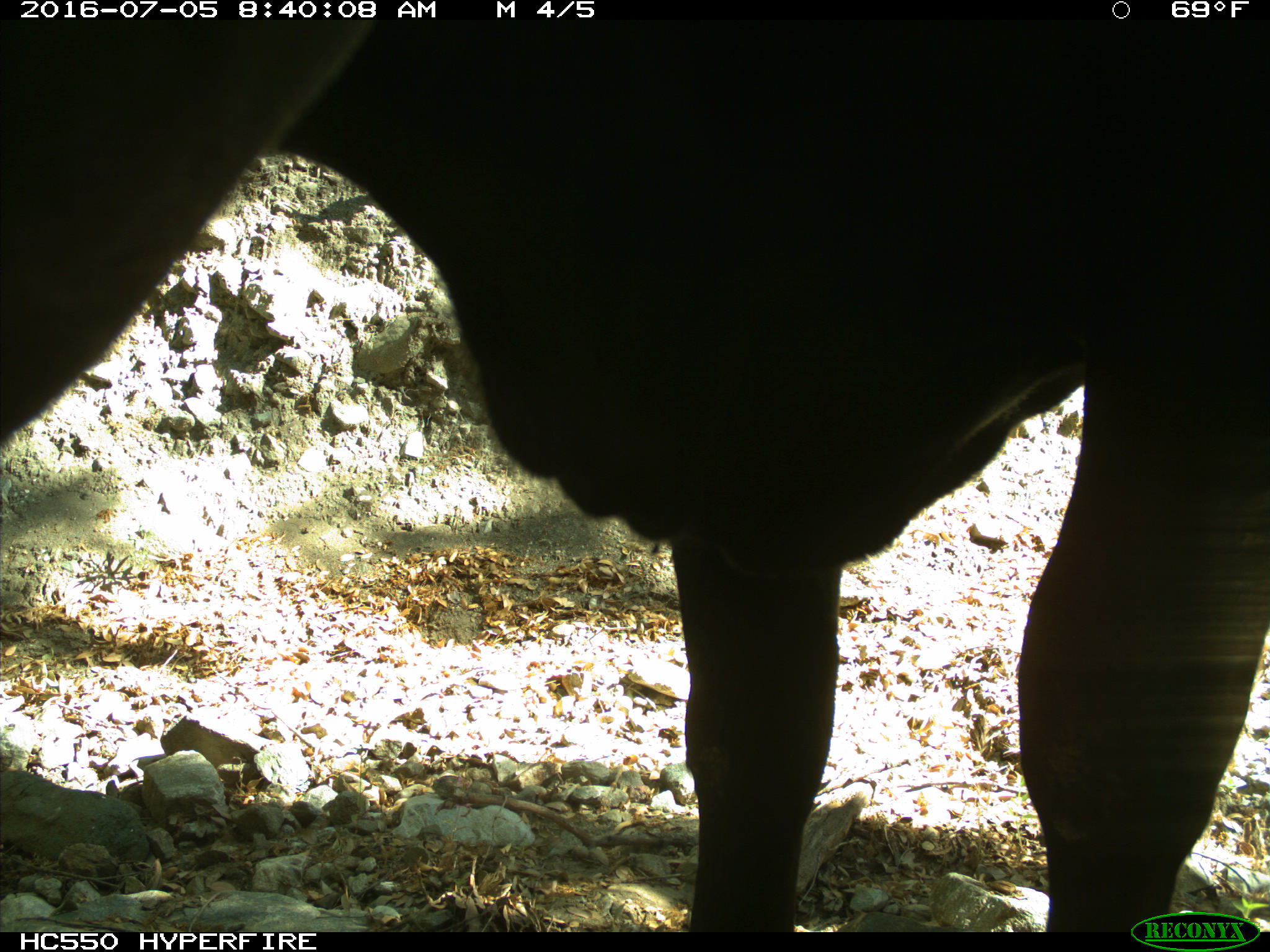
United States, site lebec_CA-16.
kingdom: Animalia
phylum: Chordata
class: Mammalia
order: Artiodactyla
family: Bovidae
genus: Bos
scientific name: Bos taurus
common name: domestic cow